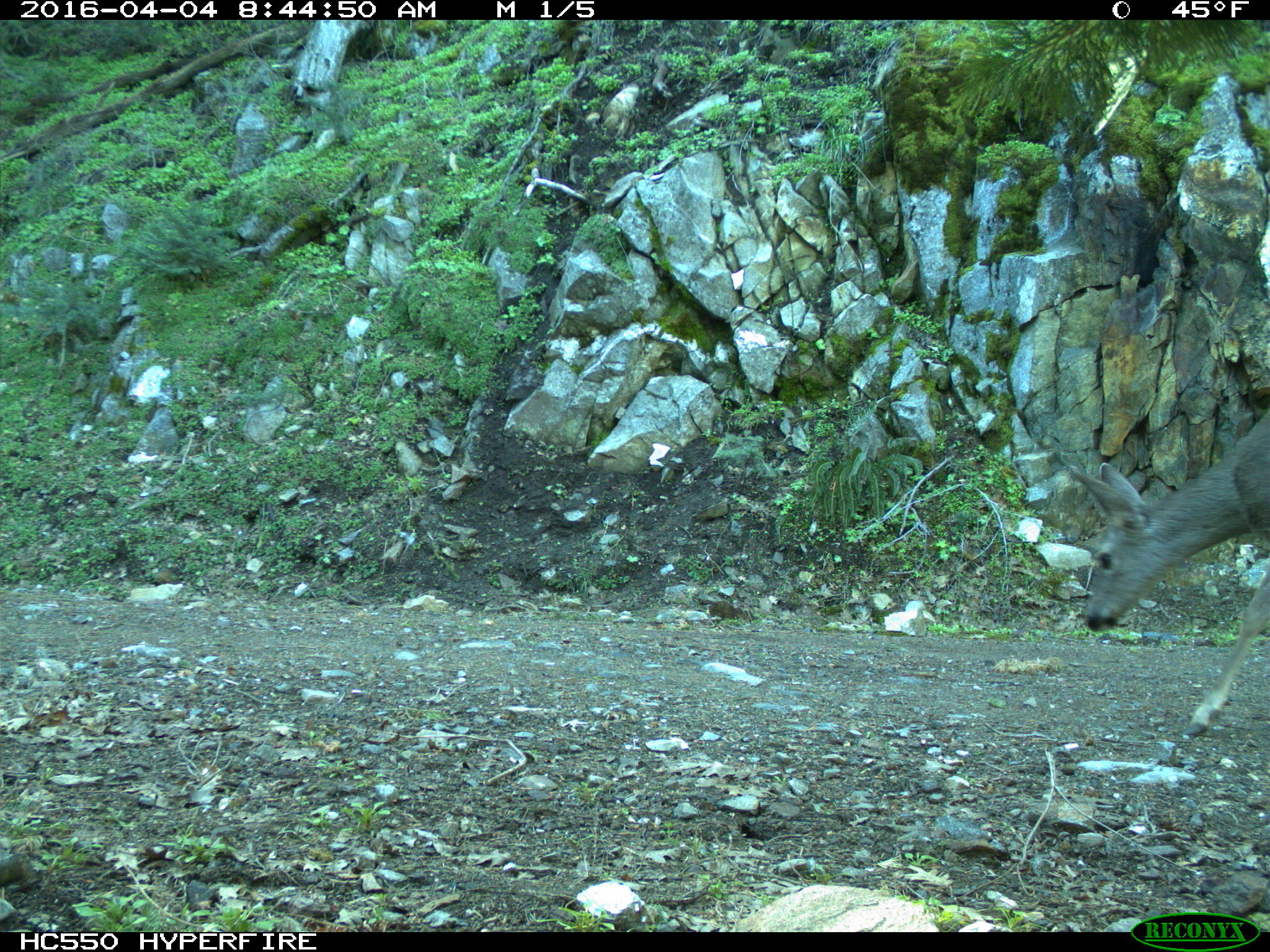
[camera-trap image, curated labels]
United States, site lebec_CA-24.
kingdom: Animalia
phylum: Chordata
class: Mammalia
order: Artiodactyla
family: Cervidae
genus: Odocoileus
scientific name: Odocoileus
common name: deer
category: unidentified deer